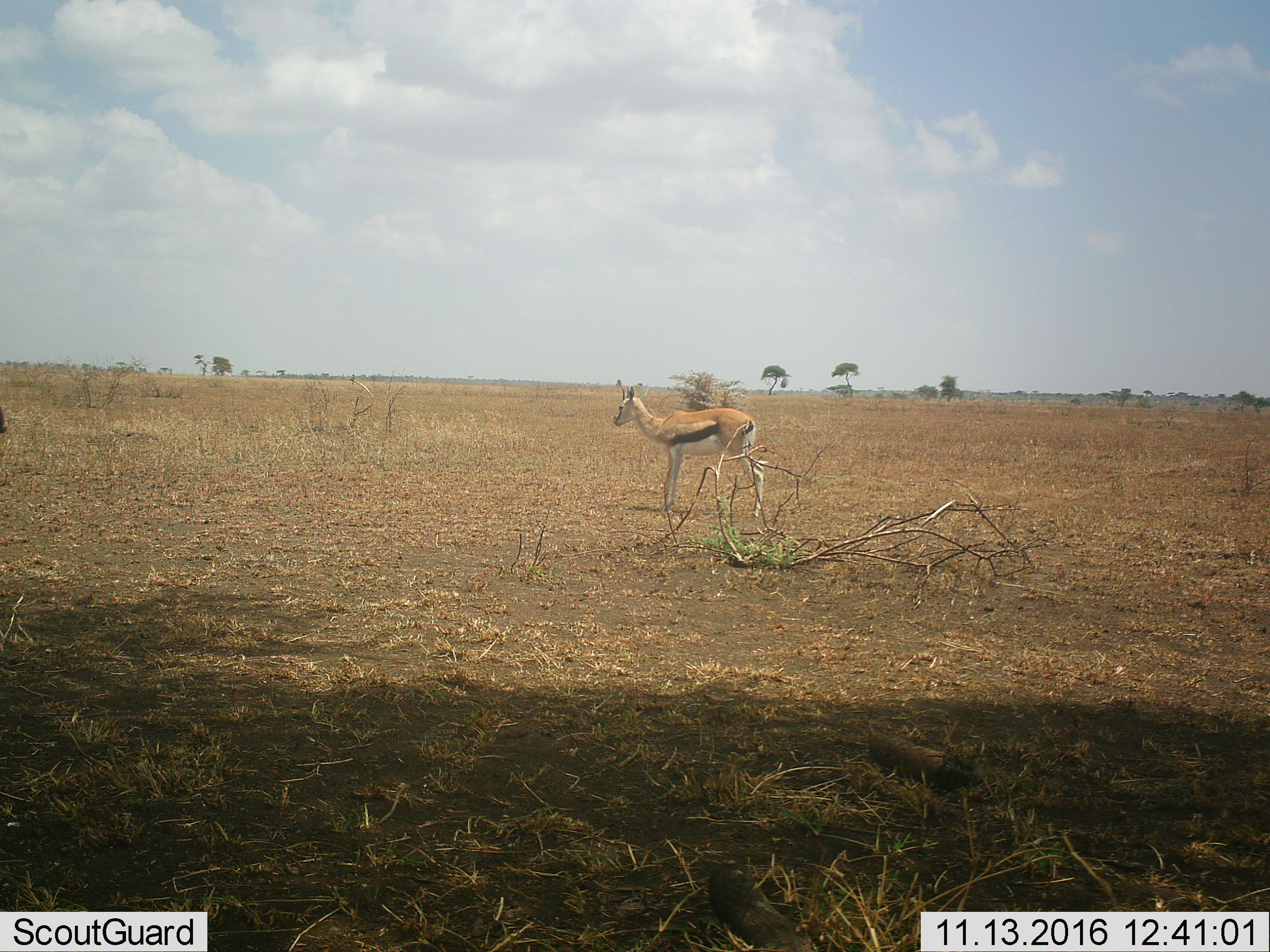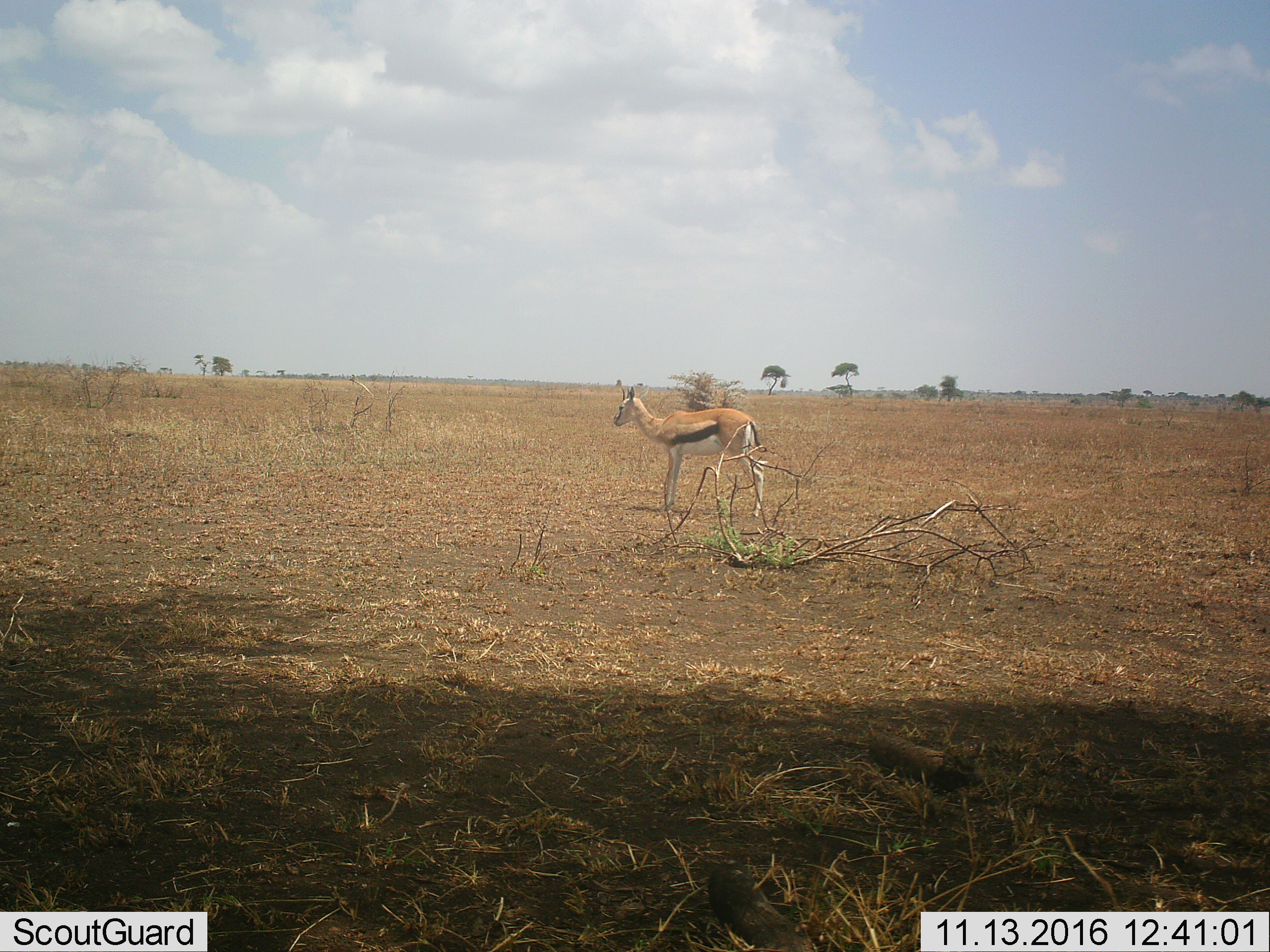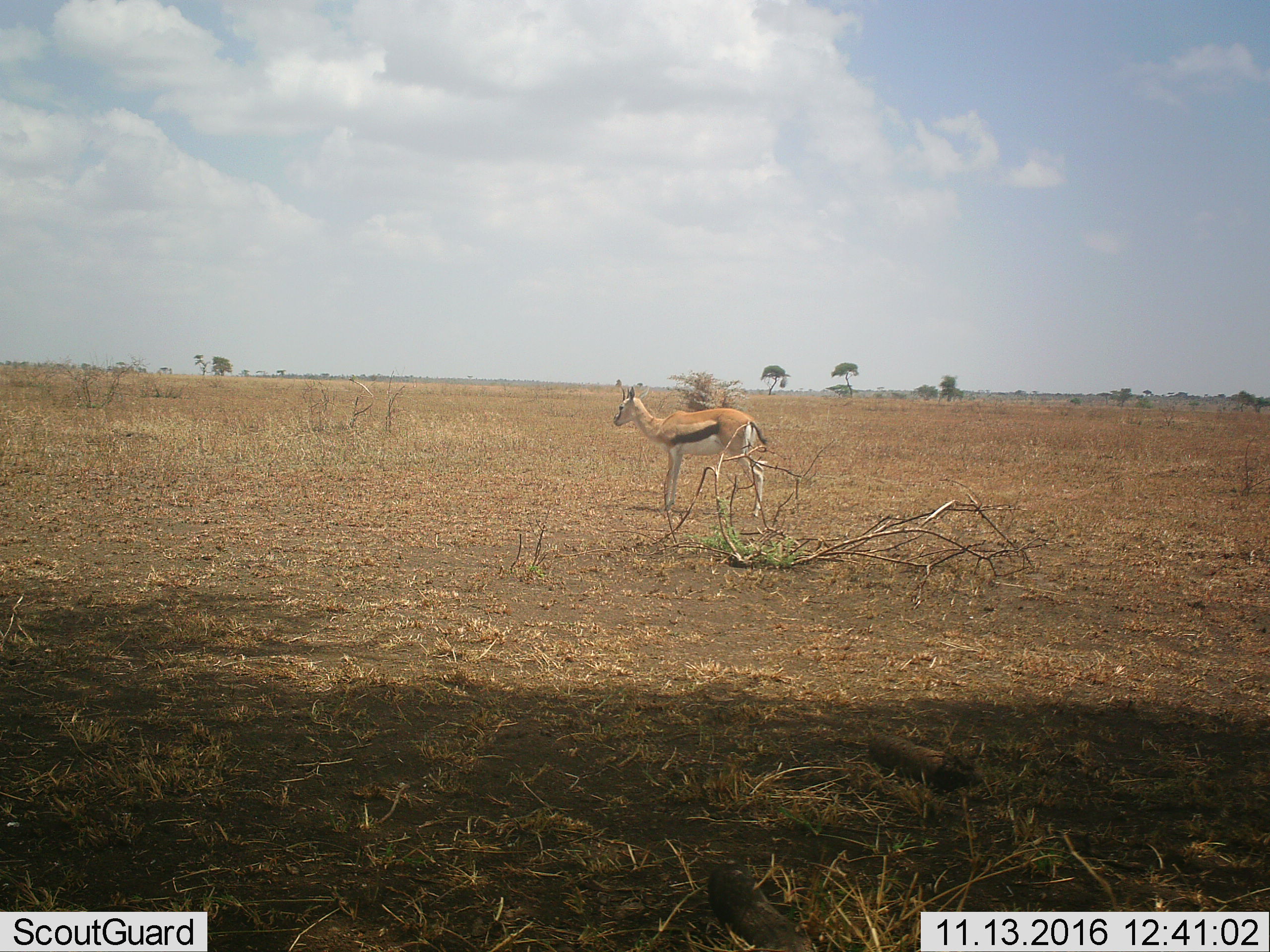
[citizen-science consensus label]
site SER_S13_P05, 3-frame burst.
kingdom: Animalia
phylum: Chordata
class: Mammalia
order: Artiodactyla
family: Bovidae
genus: Eudorcas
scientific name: Eudorcas thomsonii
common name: thomson's gazelle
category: gazellethomsons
Gazellethomsons (thomson's gazelle) (Eudorcas thomsonii), count 1. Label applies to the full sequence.